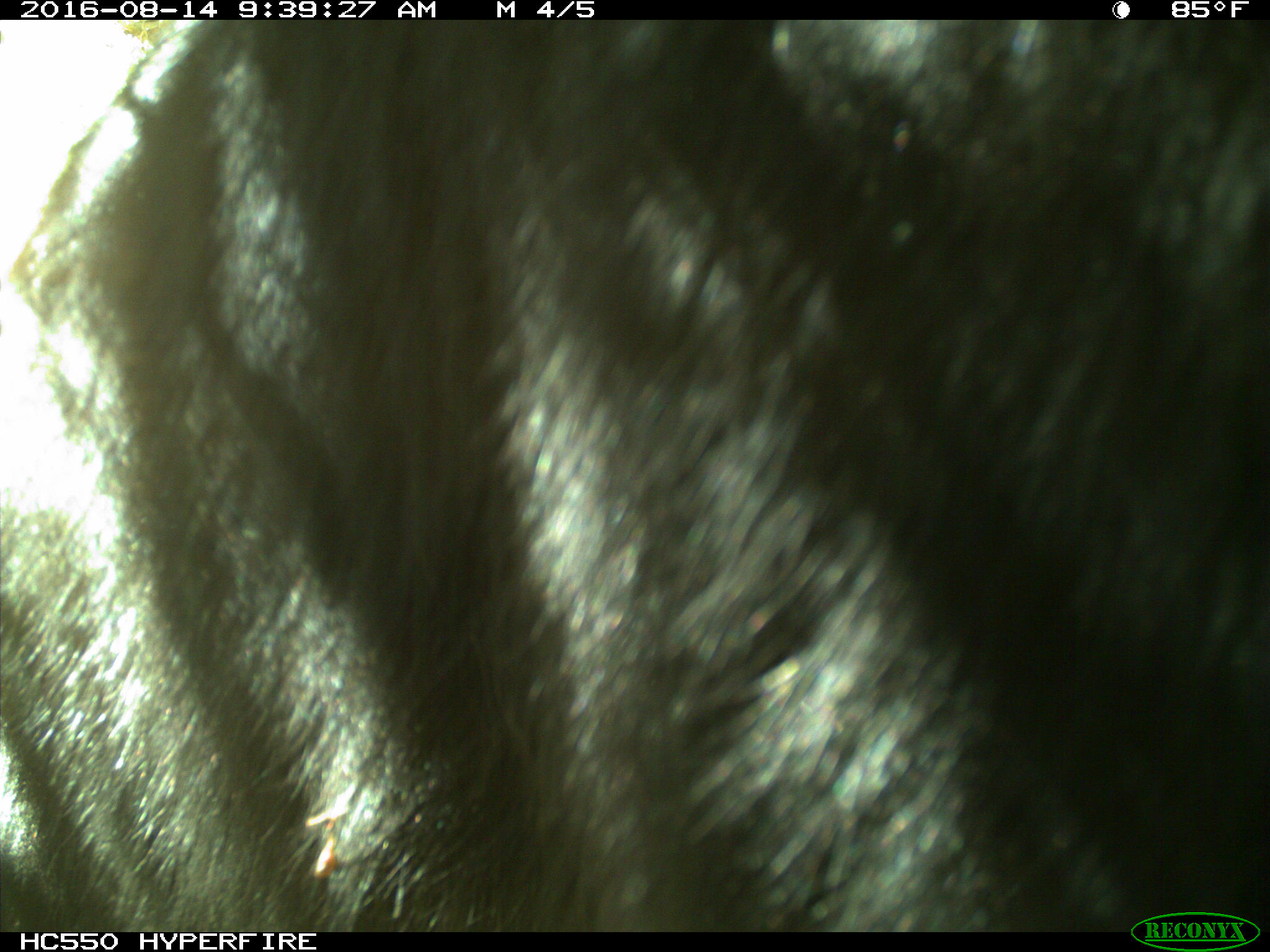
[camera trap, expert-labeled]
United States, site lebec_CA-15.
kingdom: Animalia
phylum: Chordata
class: Mammalia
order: Carnivora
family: Ursidae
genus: Ursus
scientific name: Ursus americanus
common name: american black bear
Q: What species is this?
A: Ursus americanus (american black bear).